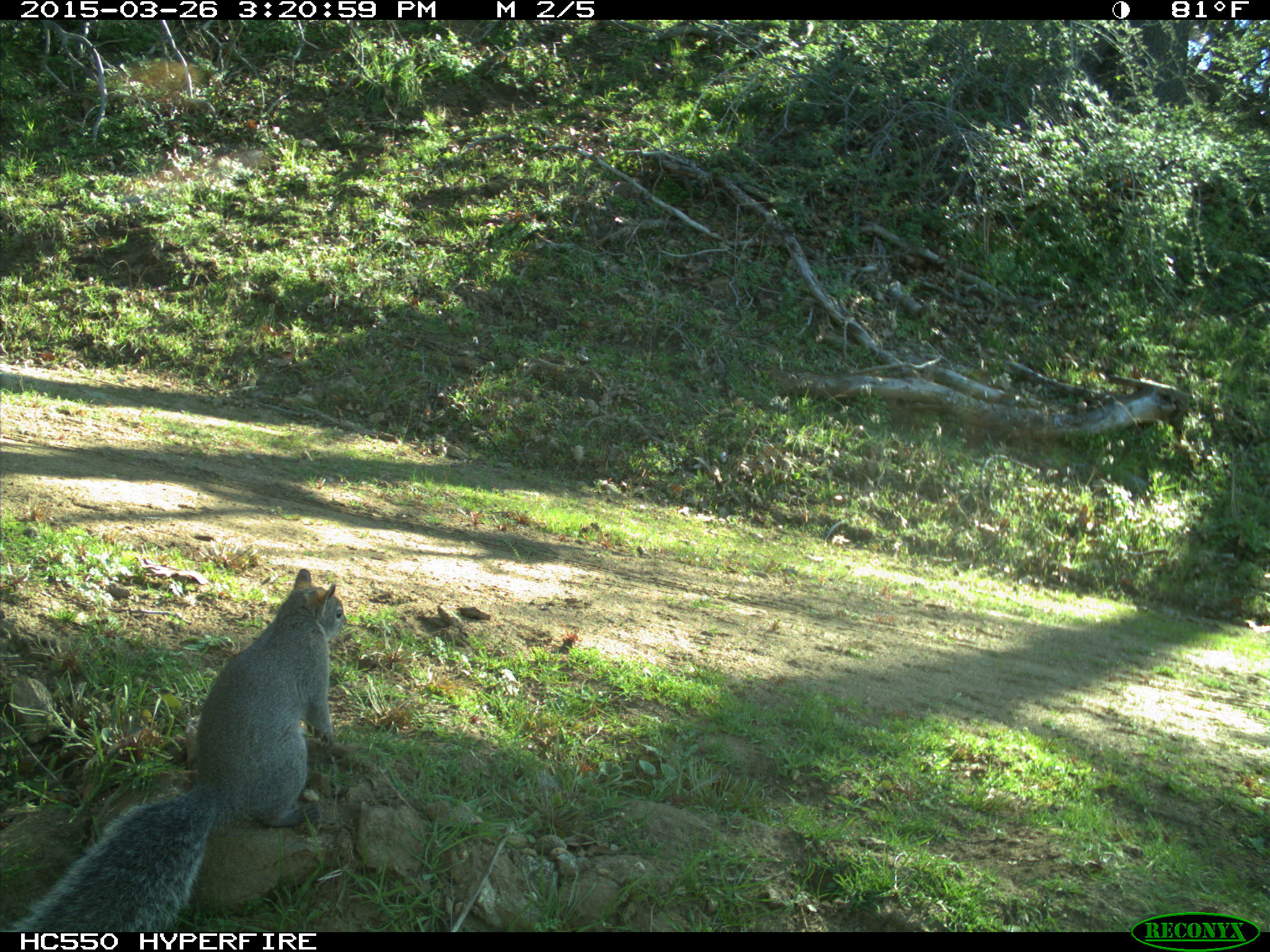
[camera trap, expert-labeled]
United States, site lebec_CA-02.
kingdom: Animalia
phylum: Chordata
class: Mammalia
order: Rodentia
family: Sciuridae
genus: Sciurus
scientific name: Sciurus carolinensis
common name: eastern gray squirrel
Sciurus carolinensis (eastern gray squirrel).